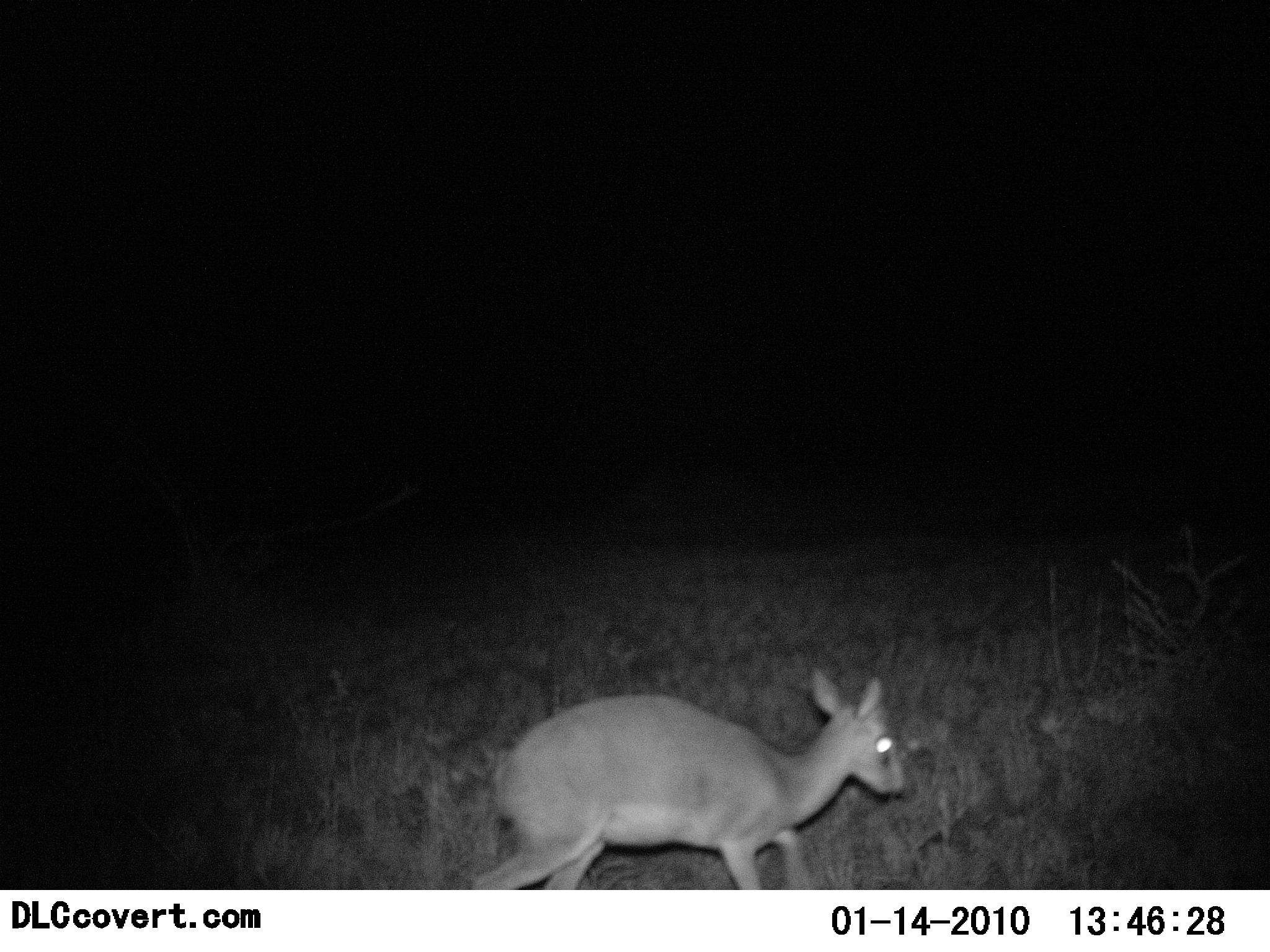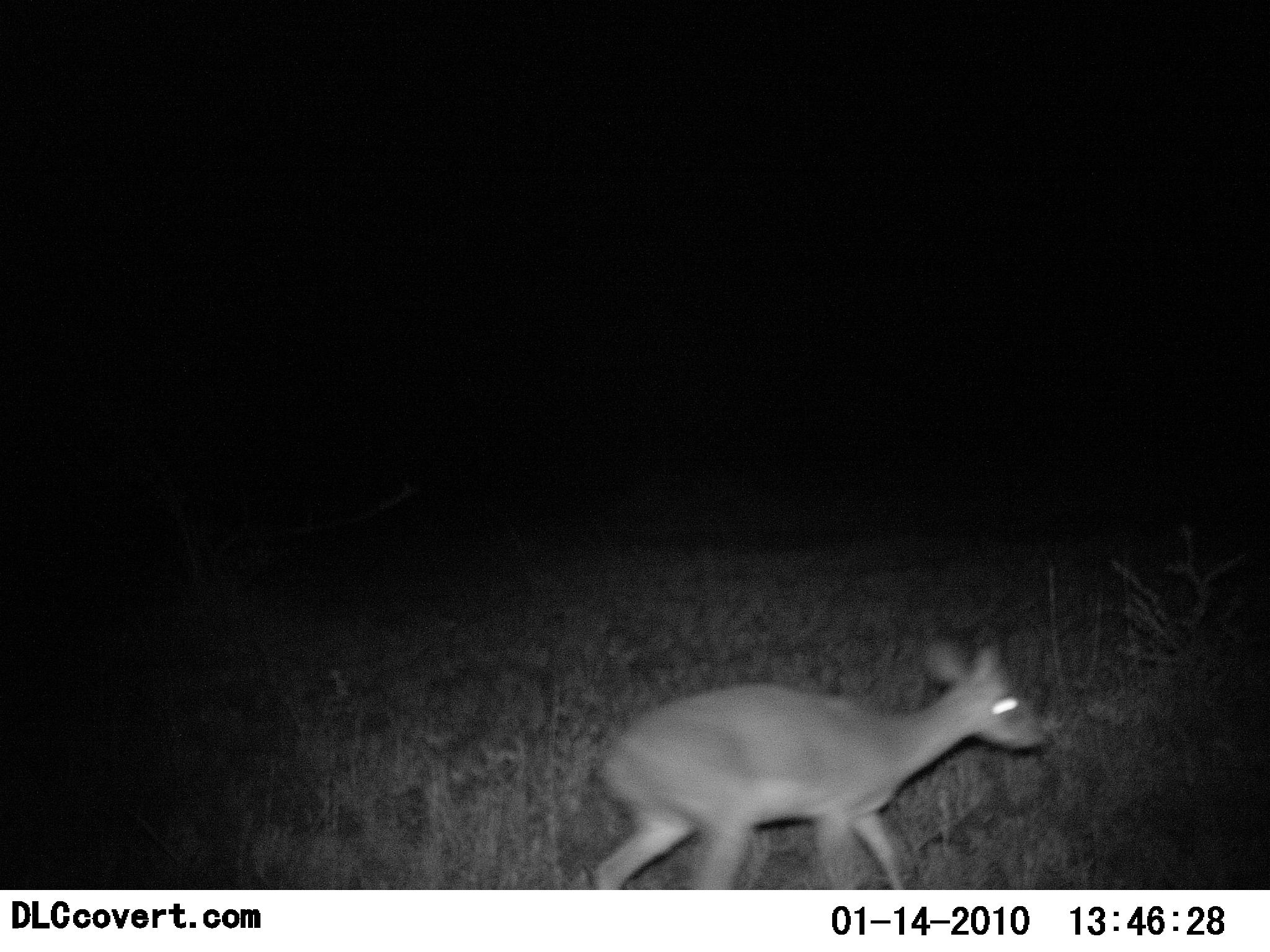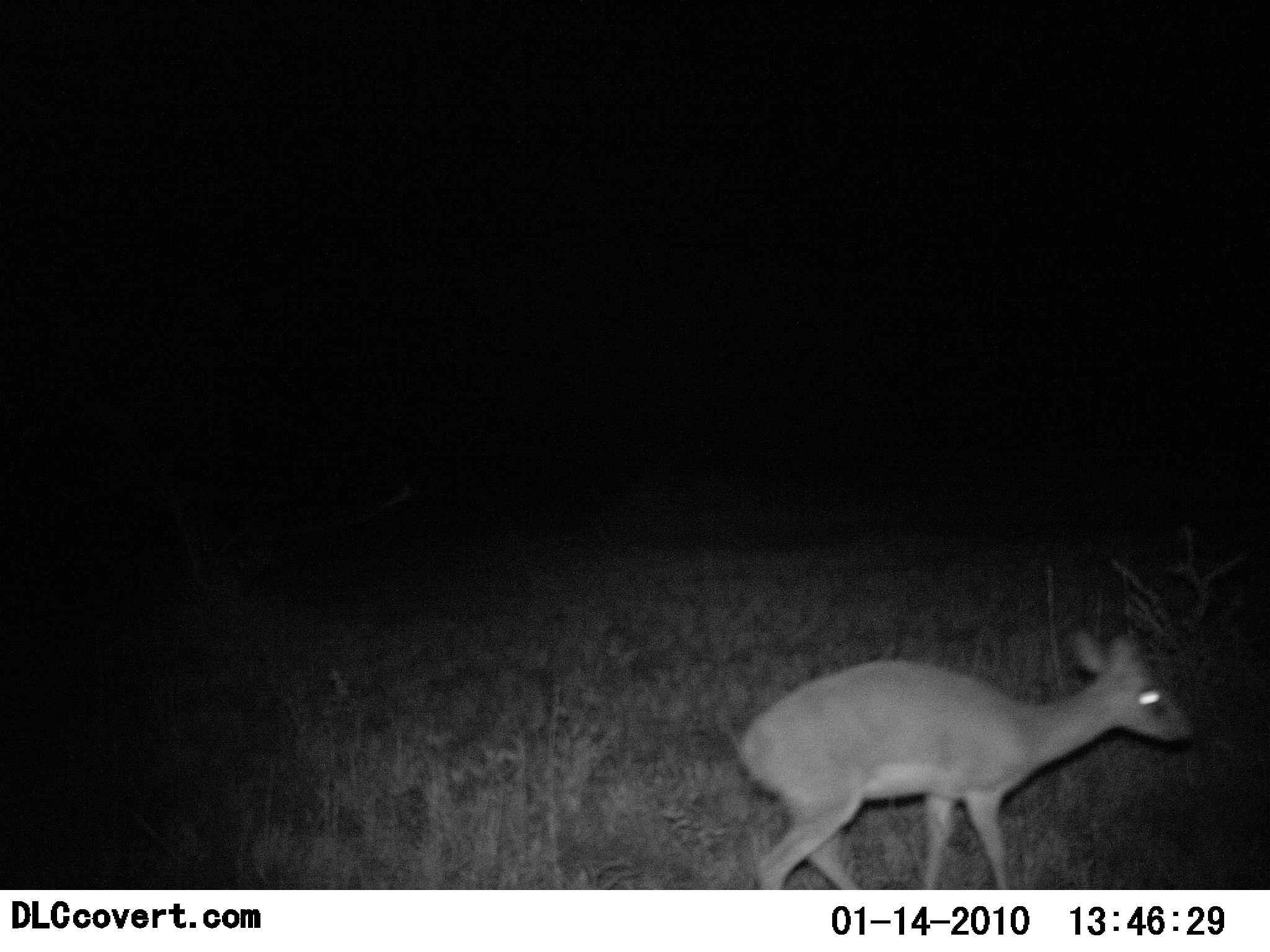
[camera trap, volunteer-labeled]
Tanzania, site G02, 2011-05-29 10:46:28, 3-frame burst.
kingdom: Animalia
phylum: Chordata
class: Mammalia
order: Artiodactyla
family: Bovidae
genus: Madoqua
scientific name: Madoqua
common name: dikdik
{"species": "dikdik (Madoqua)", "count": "1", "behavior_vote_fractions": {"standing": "0%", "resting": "0%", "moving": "100%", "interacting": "0%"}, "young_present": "0%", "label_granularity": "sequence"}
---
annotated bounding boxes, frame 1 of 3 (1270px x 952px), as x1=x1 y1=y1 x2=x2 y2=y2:
animal: x1=467 y1=671 x2=910 y2=892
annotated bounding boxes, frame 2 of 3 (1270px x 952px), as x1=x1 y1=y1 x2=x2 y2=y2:
animal: x1=584 y1=641 x2=1043 y2=889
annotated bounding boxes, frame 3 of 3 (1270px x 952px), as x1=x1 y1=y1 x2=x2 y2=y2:
animal: x1=732 y1=629 x2=1186 y2=890